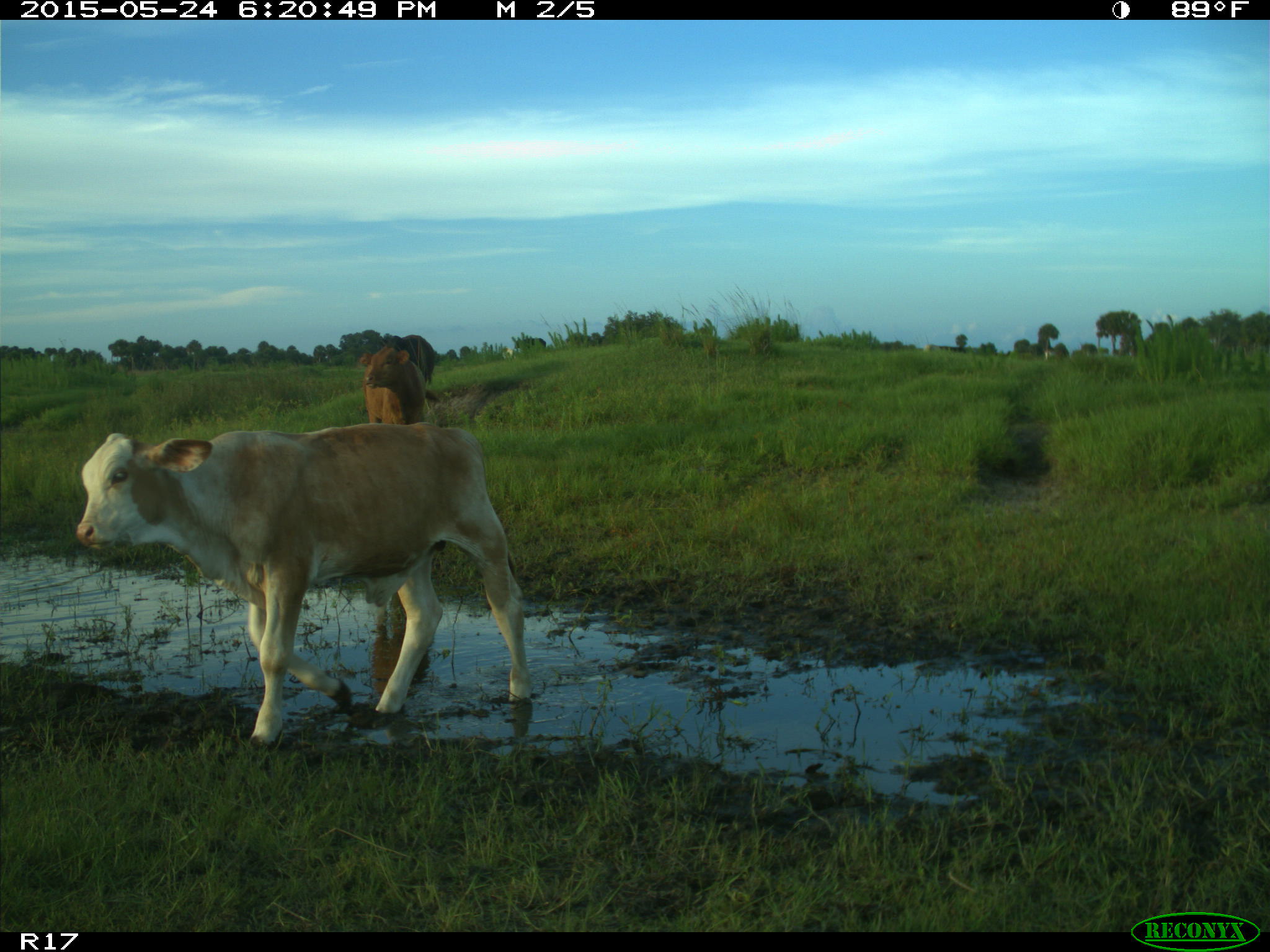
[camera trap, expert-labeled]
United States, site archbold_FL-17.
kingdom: Animalia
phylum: Chordata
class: Mammalia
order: Artiodactyla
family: Bovidae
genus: Bos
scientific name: Bos taurus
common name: domestic cow